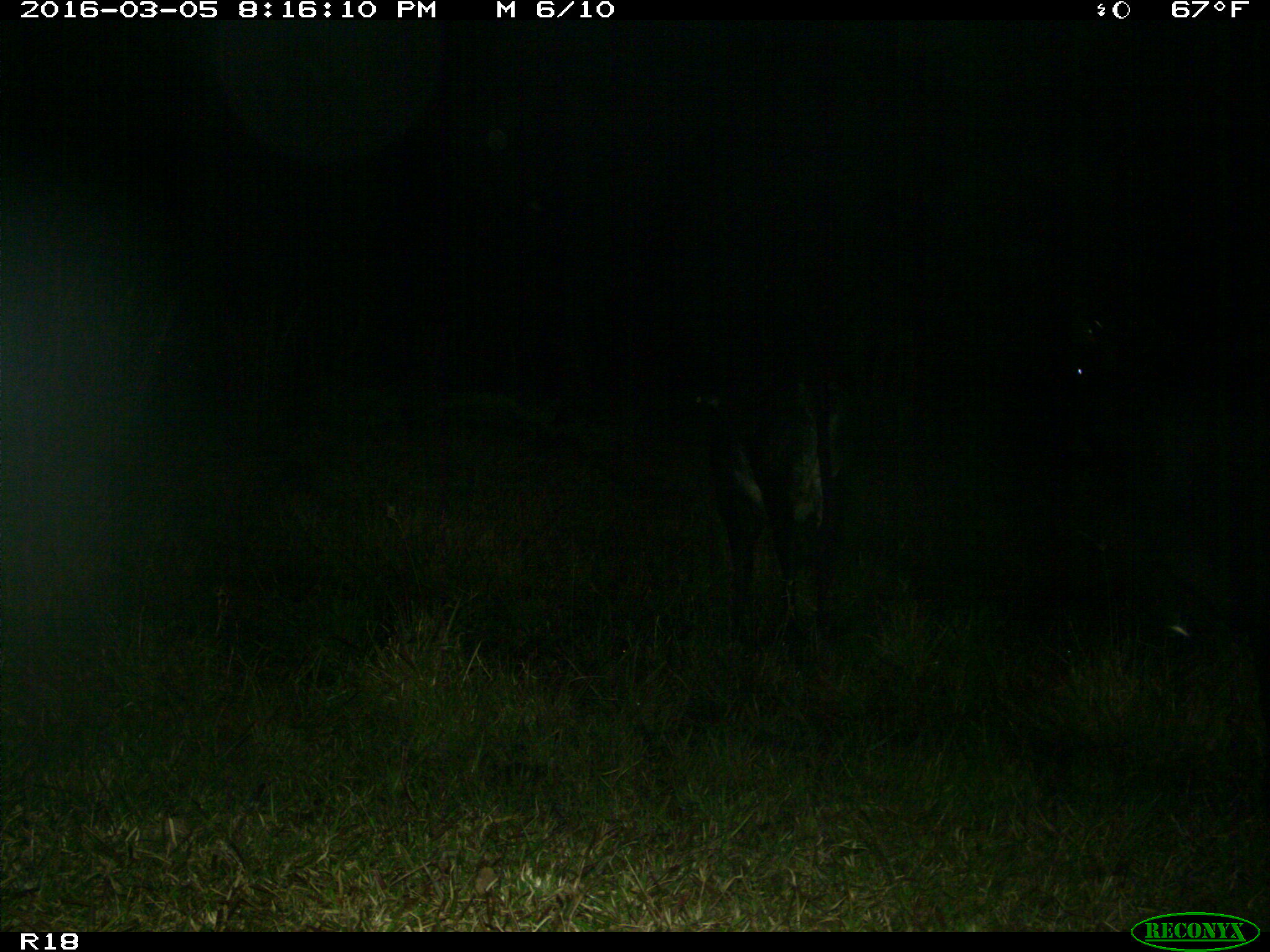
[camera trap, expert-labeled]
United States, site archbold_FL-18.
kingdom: Animalia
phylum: Chordata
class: Mammalia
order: Artiodactyla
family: Bovidae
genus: Bos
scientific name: Bos taurus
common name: domestic cow